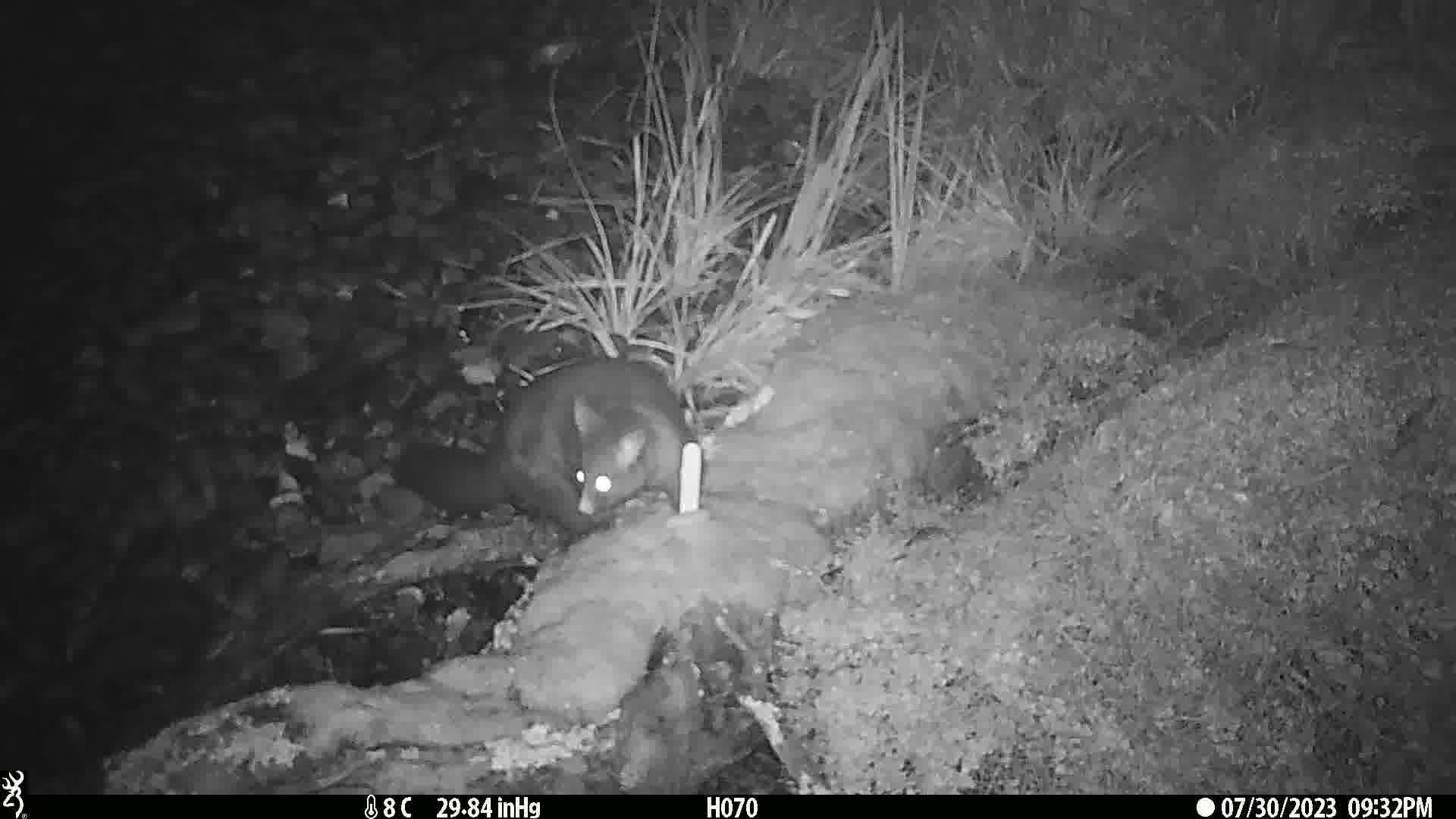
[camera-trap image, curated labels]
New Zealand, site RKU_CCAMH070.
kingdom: Animalia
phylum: Chordata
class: Mammalia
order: Diprotodontia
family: Phalangeridae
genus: Trichosurus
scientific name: Trichosurus vulpecula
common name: common brushtail possum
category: possum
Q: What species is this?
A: Possum (common brushtail possum) (Trichosurus vulpecula).